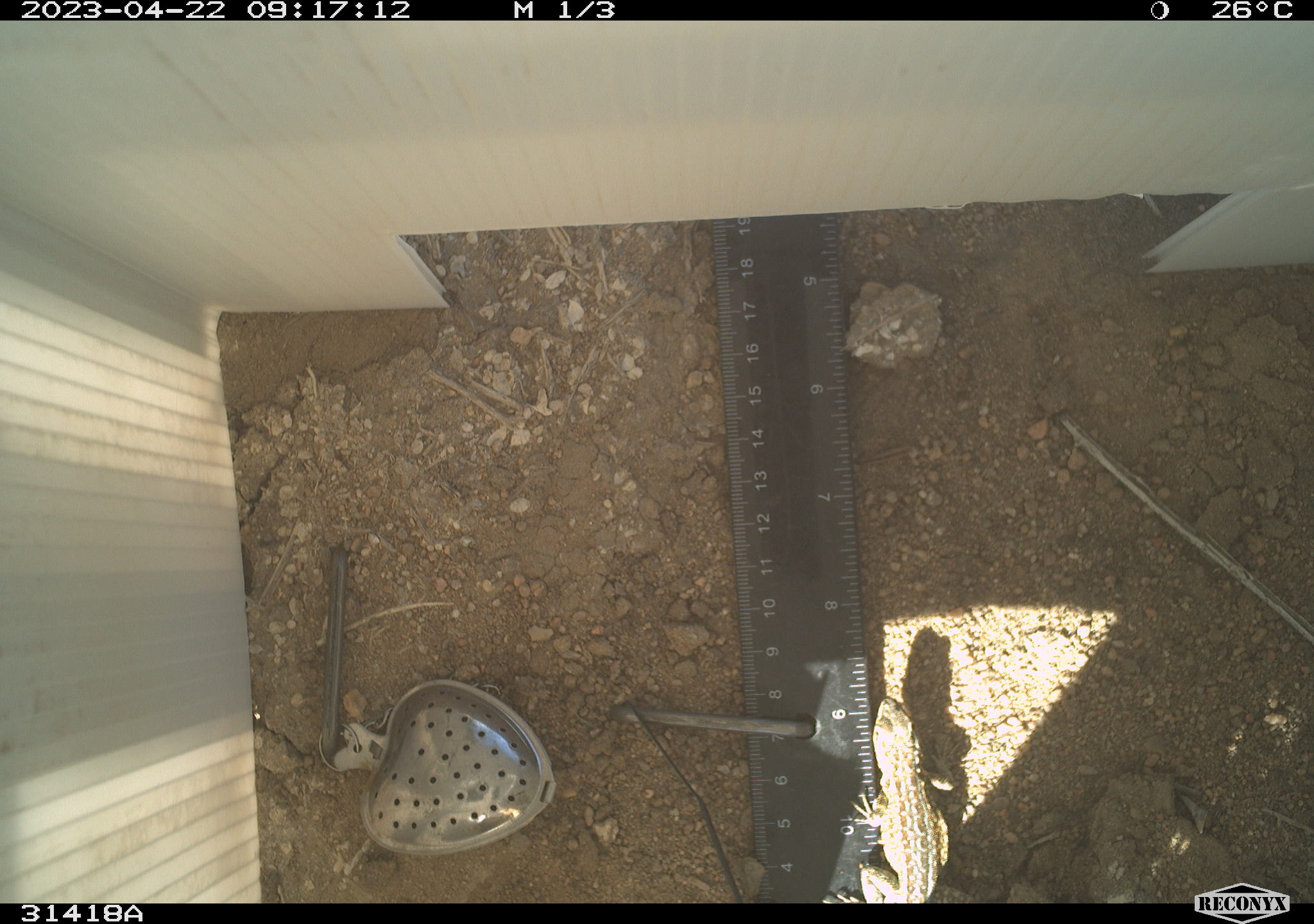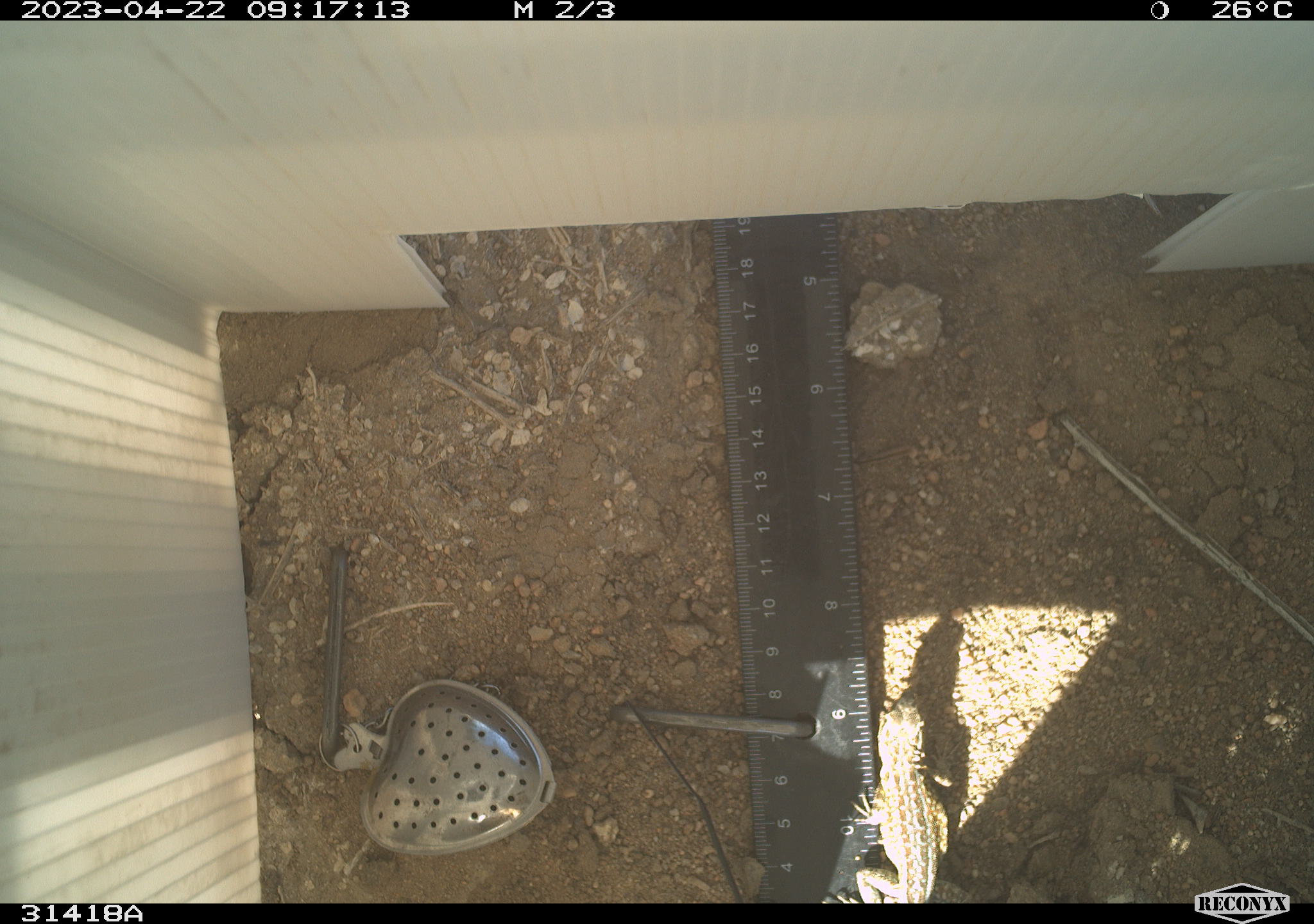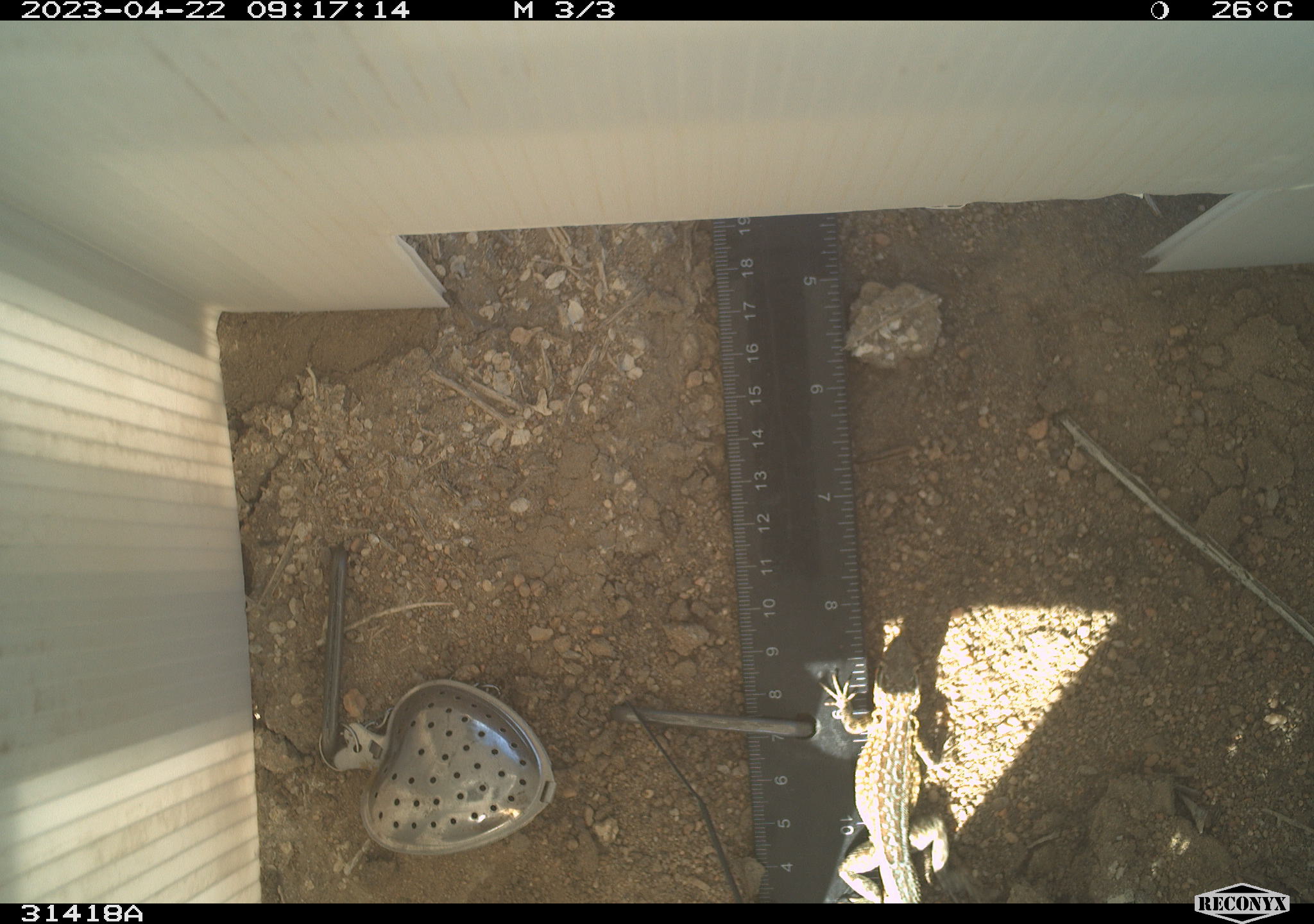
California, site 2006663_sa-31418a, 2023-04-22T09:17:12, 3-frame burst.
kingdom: Animalia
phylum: Chordata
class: Reptilia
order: Squamata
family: Phrynosomatidae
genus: Uta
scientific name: Uta stansburiana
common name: common side-blotched lizard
Common side-blotched lizard (Uta stansburiana).